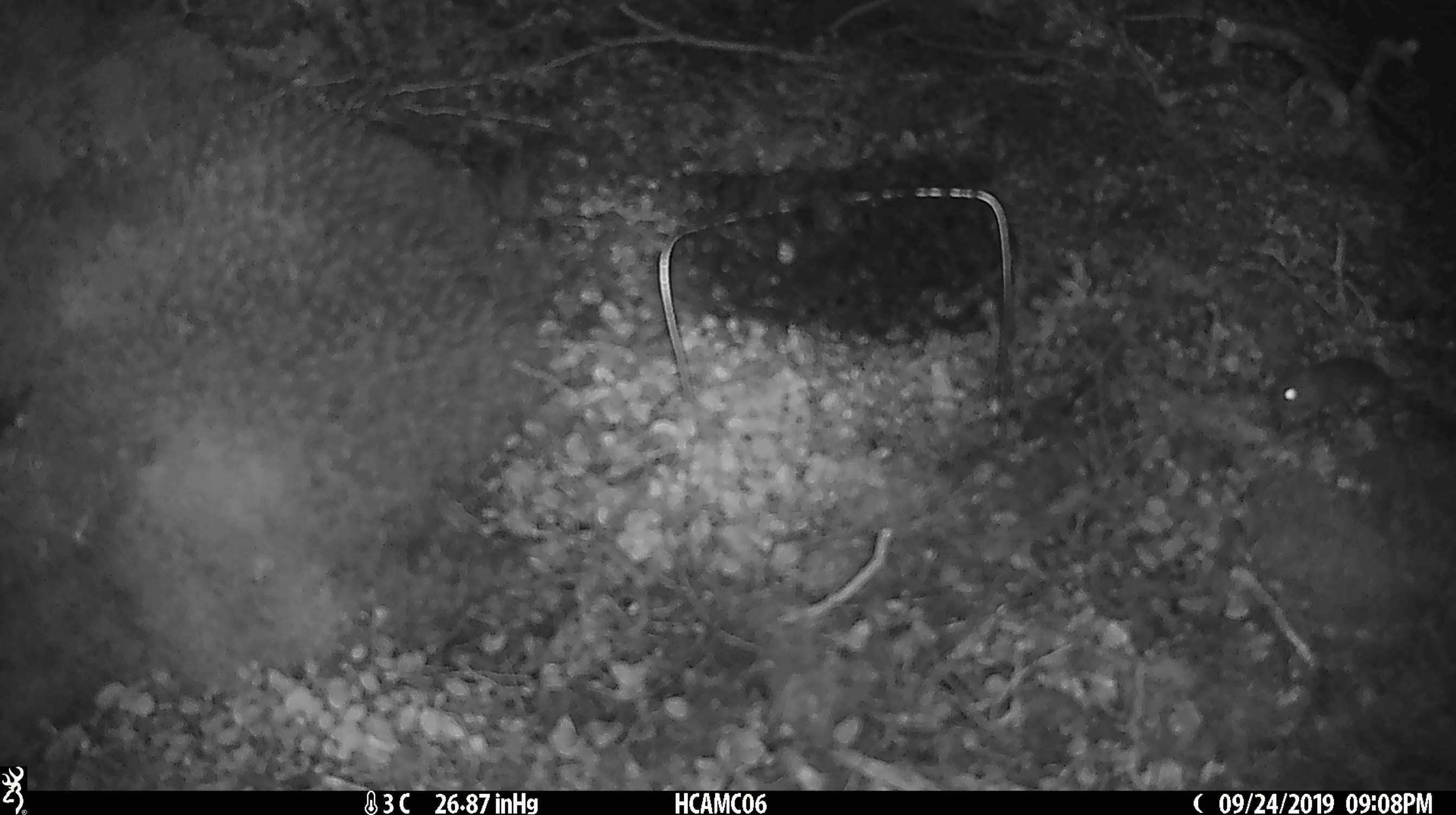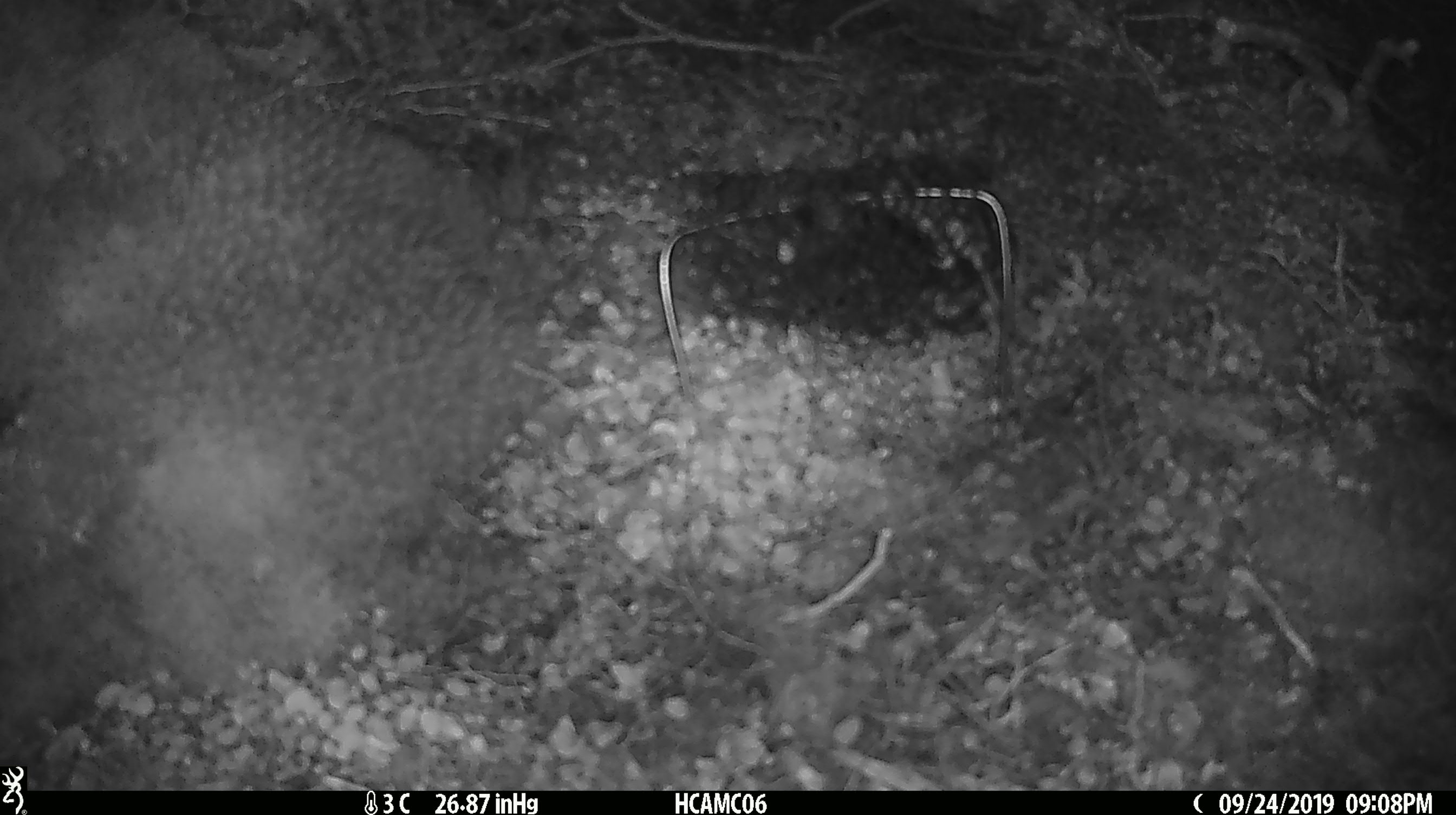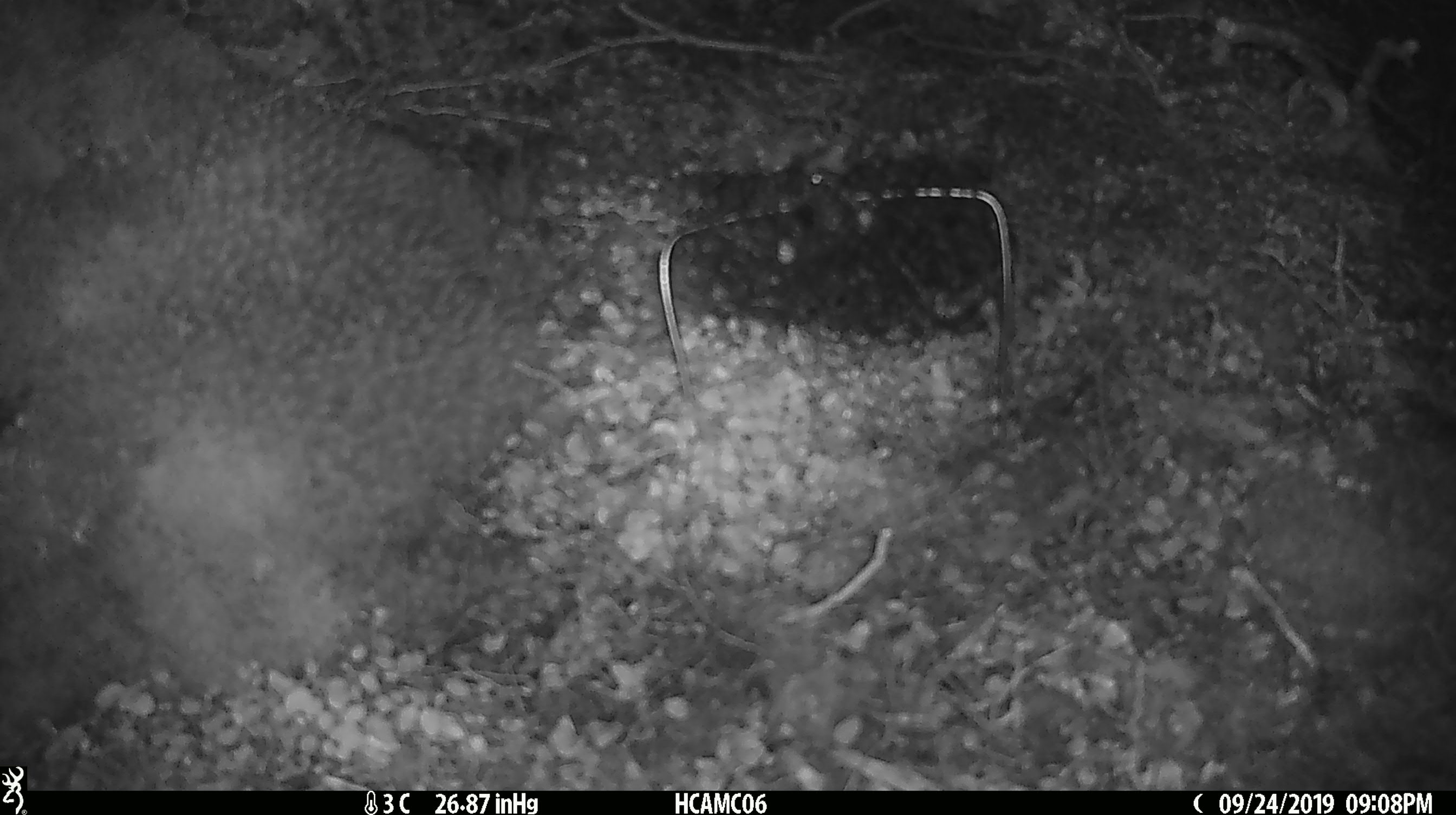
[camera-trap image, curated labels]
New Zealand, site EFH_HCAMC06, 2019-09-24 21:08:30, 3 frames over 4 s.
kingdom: Animalia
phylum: Chordata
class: Mammalia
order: Rodentia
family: Muridae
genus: Mus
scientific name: Mus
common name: mouse